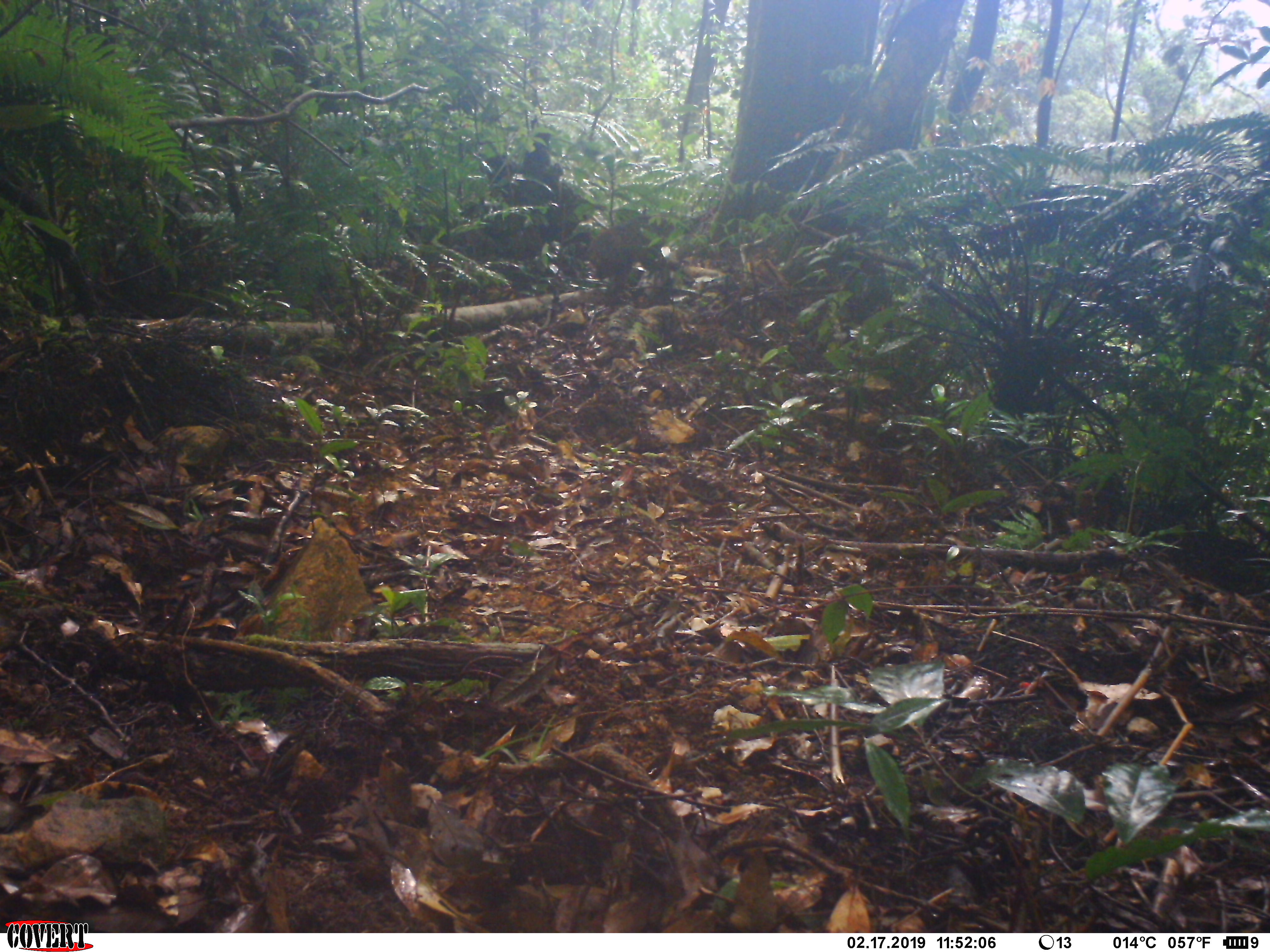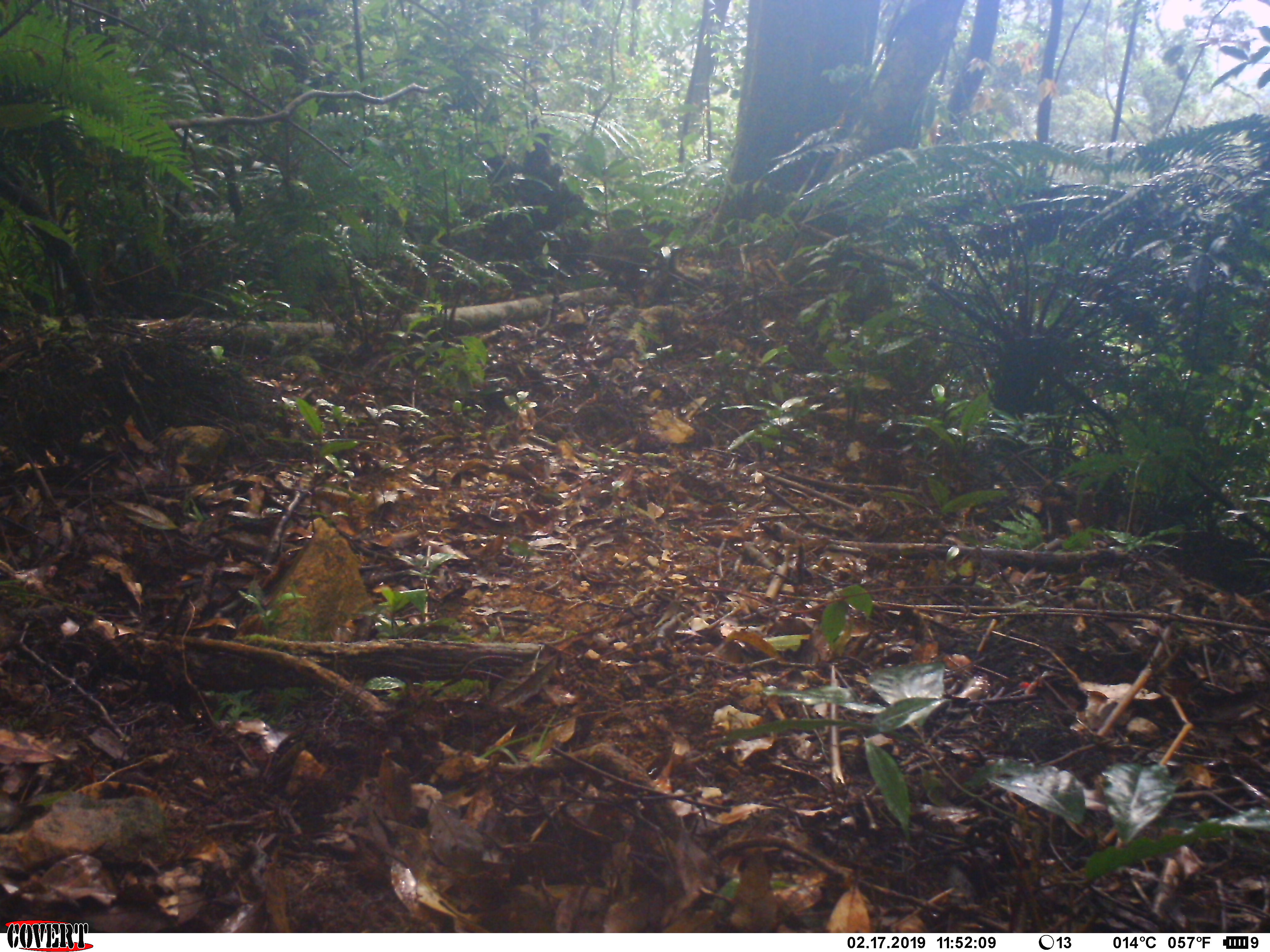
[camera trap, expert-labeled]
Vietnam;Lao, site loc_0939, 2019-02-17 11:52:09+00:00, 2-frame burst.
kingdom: Animalia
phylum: Chordata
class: Mammalia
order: Primates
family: Cercopithecidae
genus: Macaca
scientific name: Macaca arctoides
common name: stump-tailed macaque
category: stump tailed macaque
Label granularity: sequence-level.